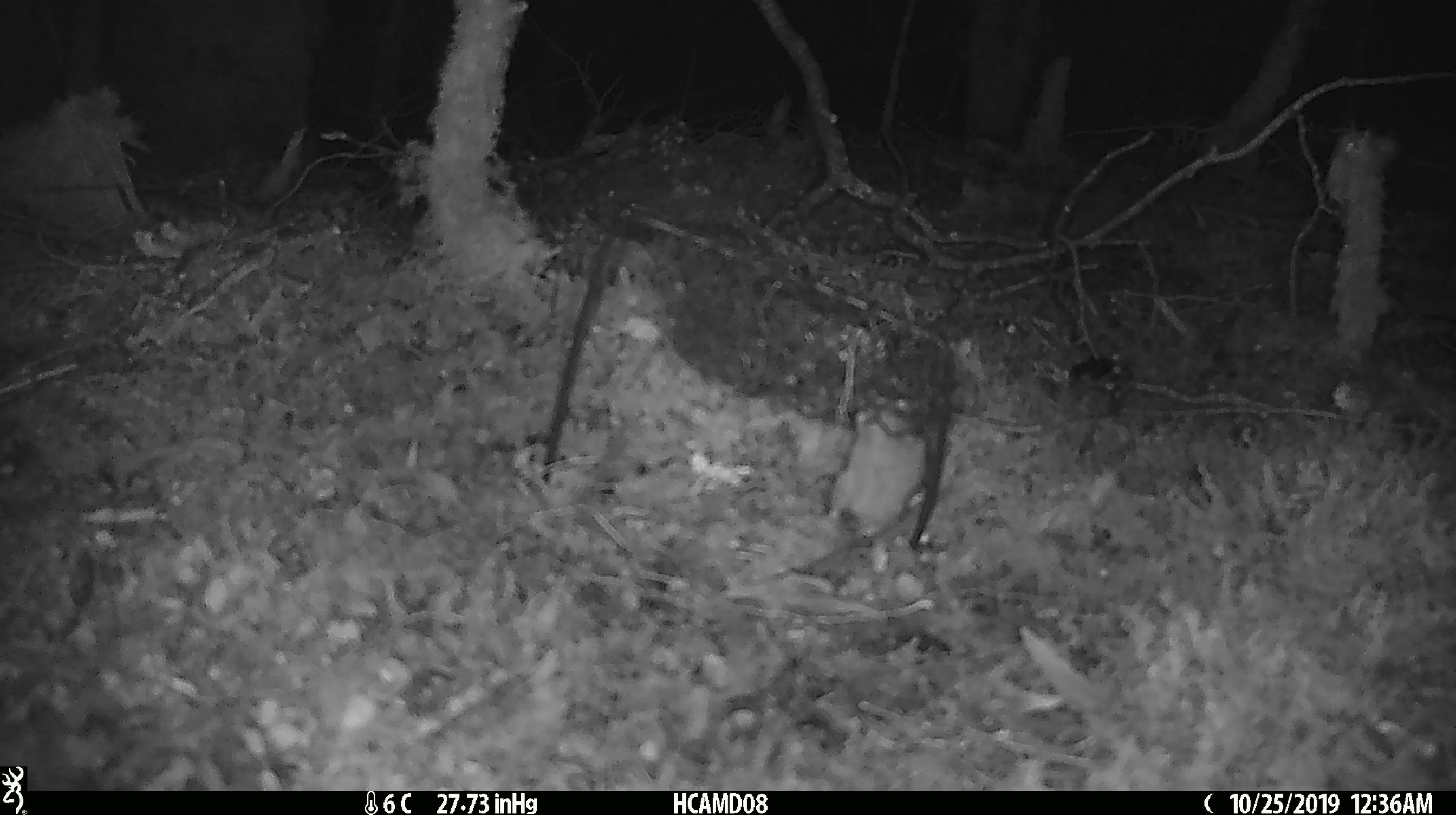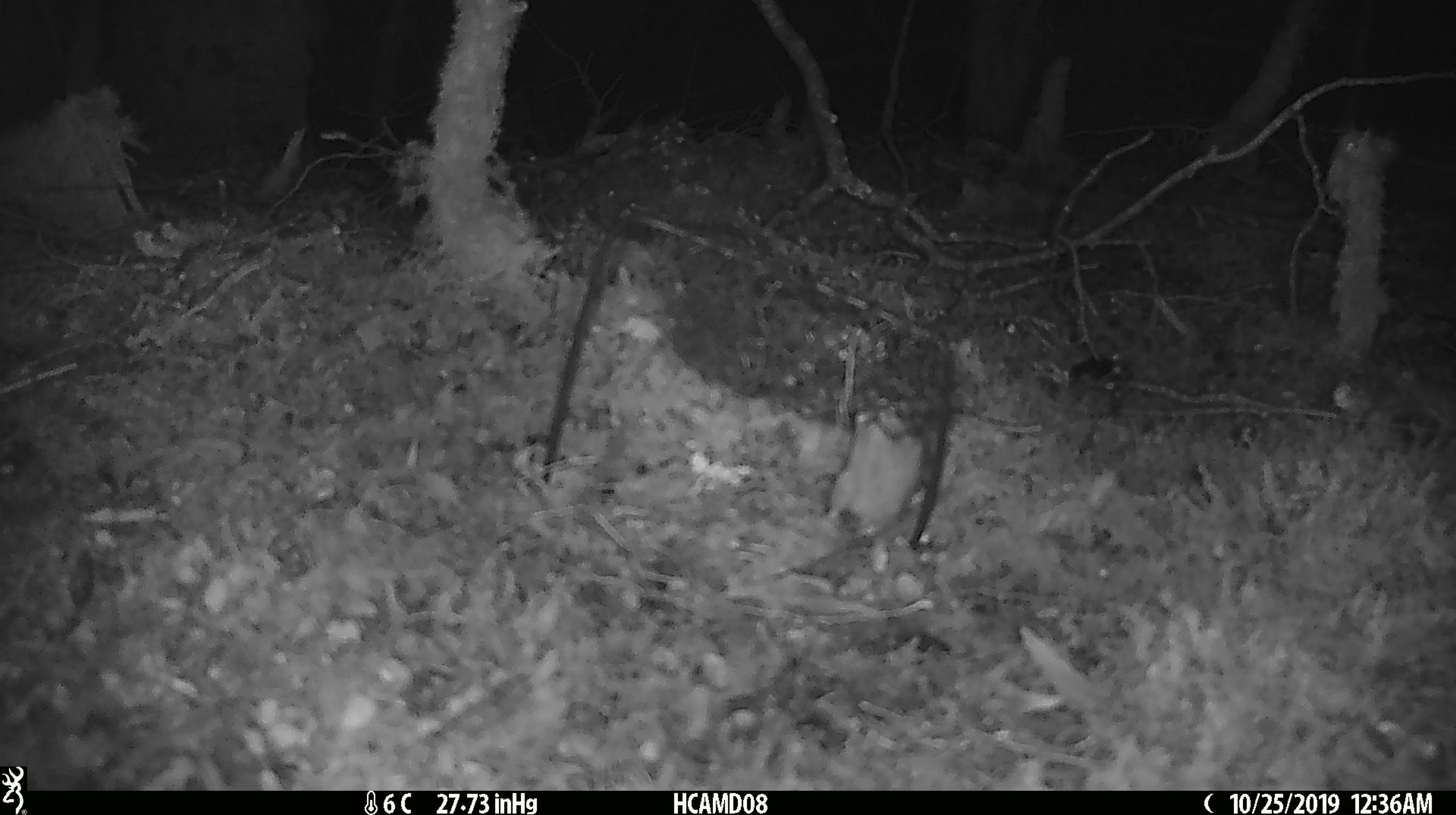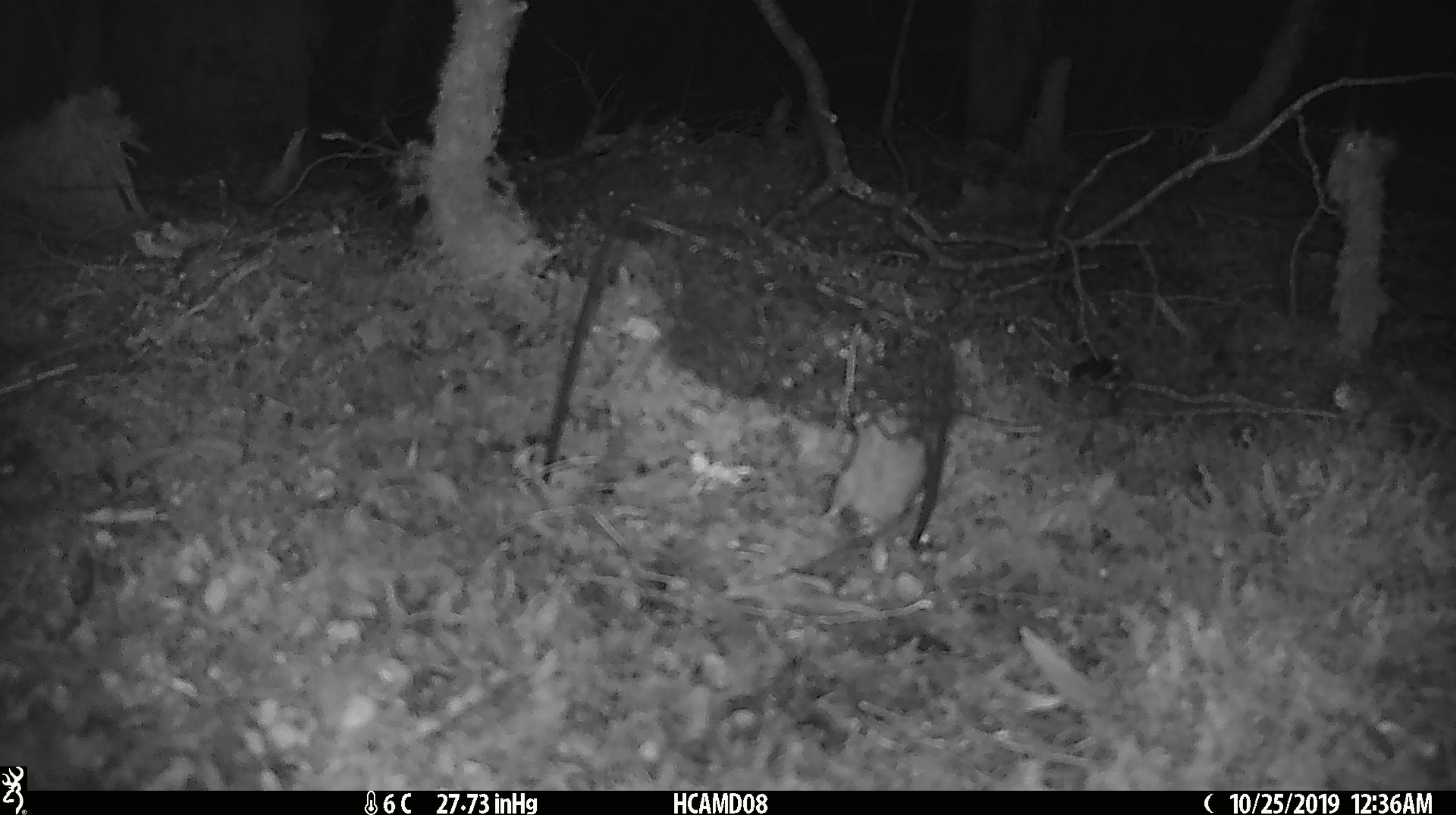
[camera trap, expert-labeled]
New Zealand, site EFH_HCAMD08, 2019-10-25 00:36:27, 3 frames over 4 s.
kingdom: Animalia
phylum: Chordata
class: Mammalia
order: Rodentia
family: Muridae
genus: Mus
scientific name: Mus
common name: mouse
Mouse (Mus).